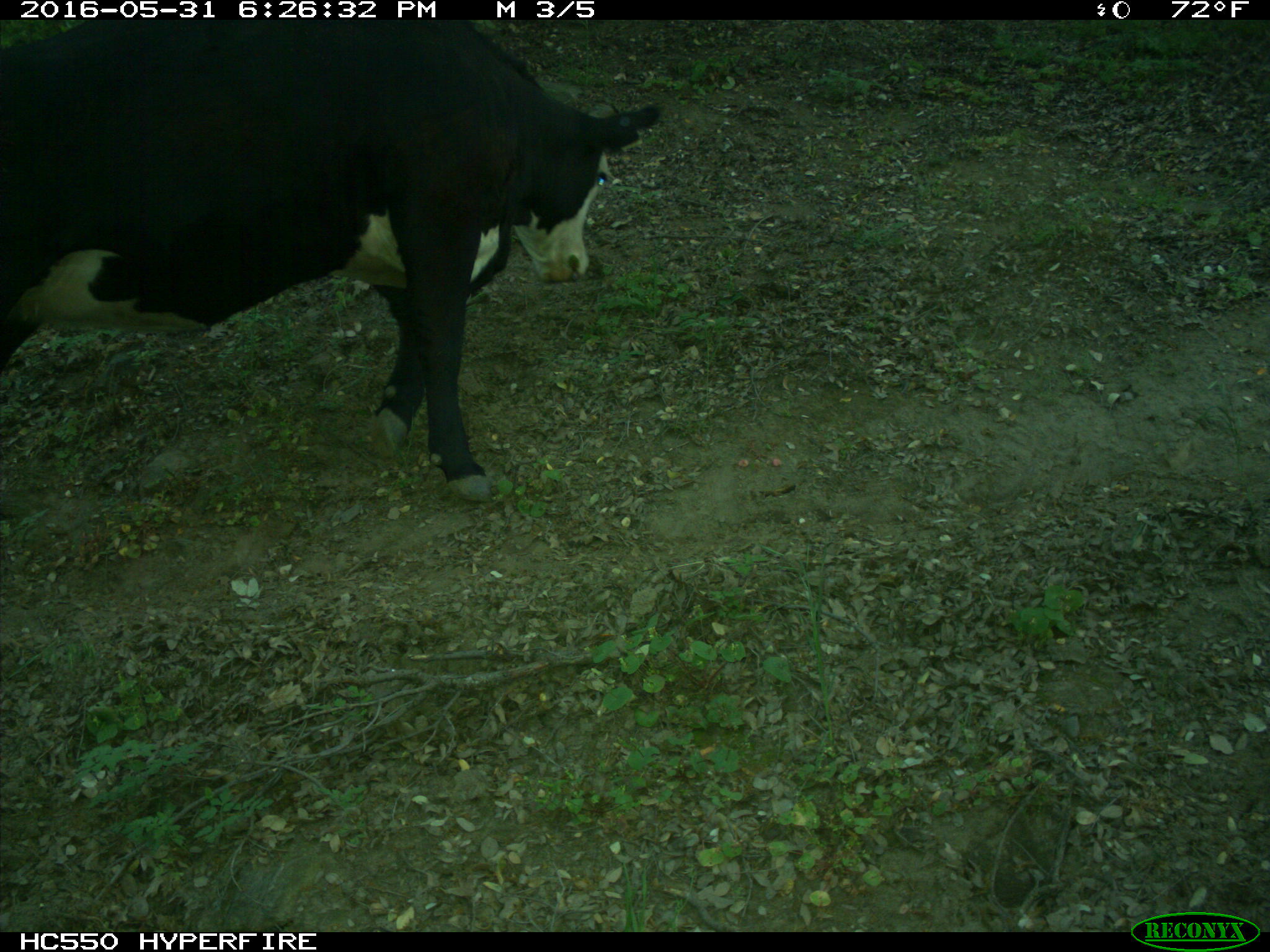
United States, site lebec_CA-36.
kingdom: Animalia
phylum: Chordata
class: Mammalia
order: Artiodactyla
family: Bovidae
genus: Bos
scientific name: Bos taurus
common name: domestic cow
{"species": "Bos taurus (domestic cow)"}